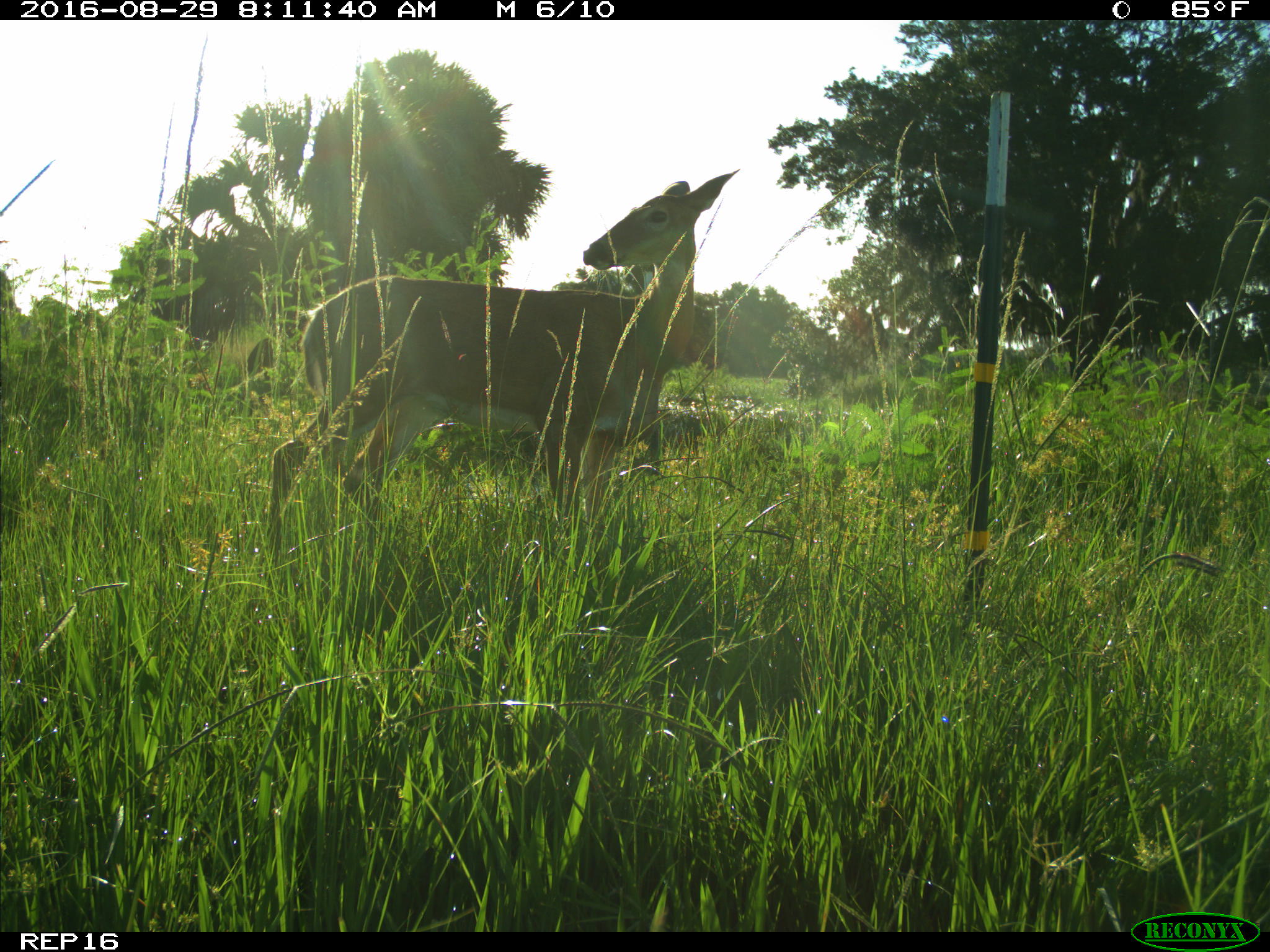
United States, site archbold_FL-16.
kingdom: Animalia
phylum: Chordata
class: Mammalia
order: Artiodactyla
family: Cervidae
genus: Odocoileus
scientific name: Odocoileus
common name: deer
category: unidentified deer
Unidentified deer (deer) (Odocoileus).